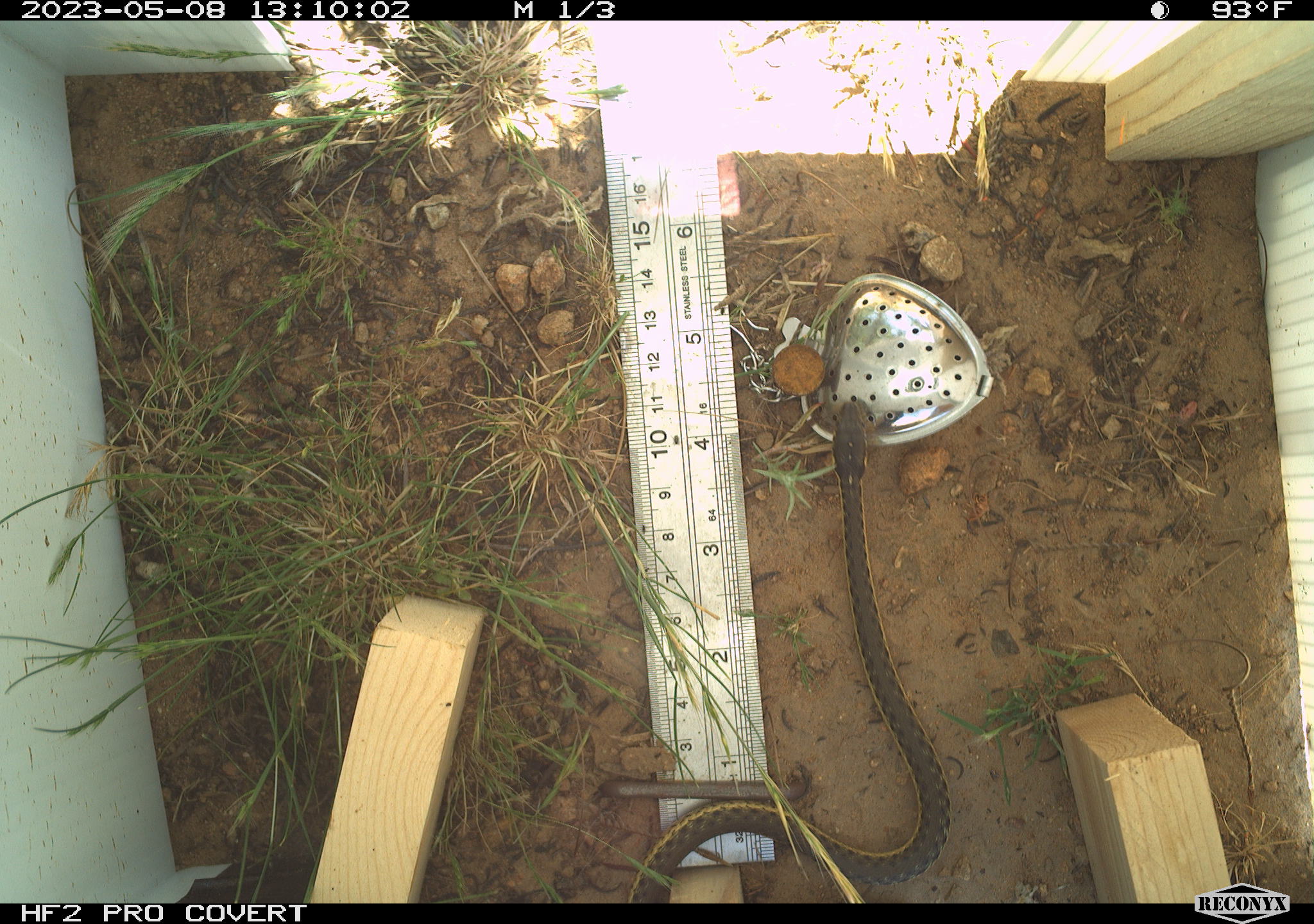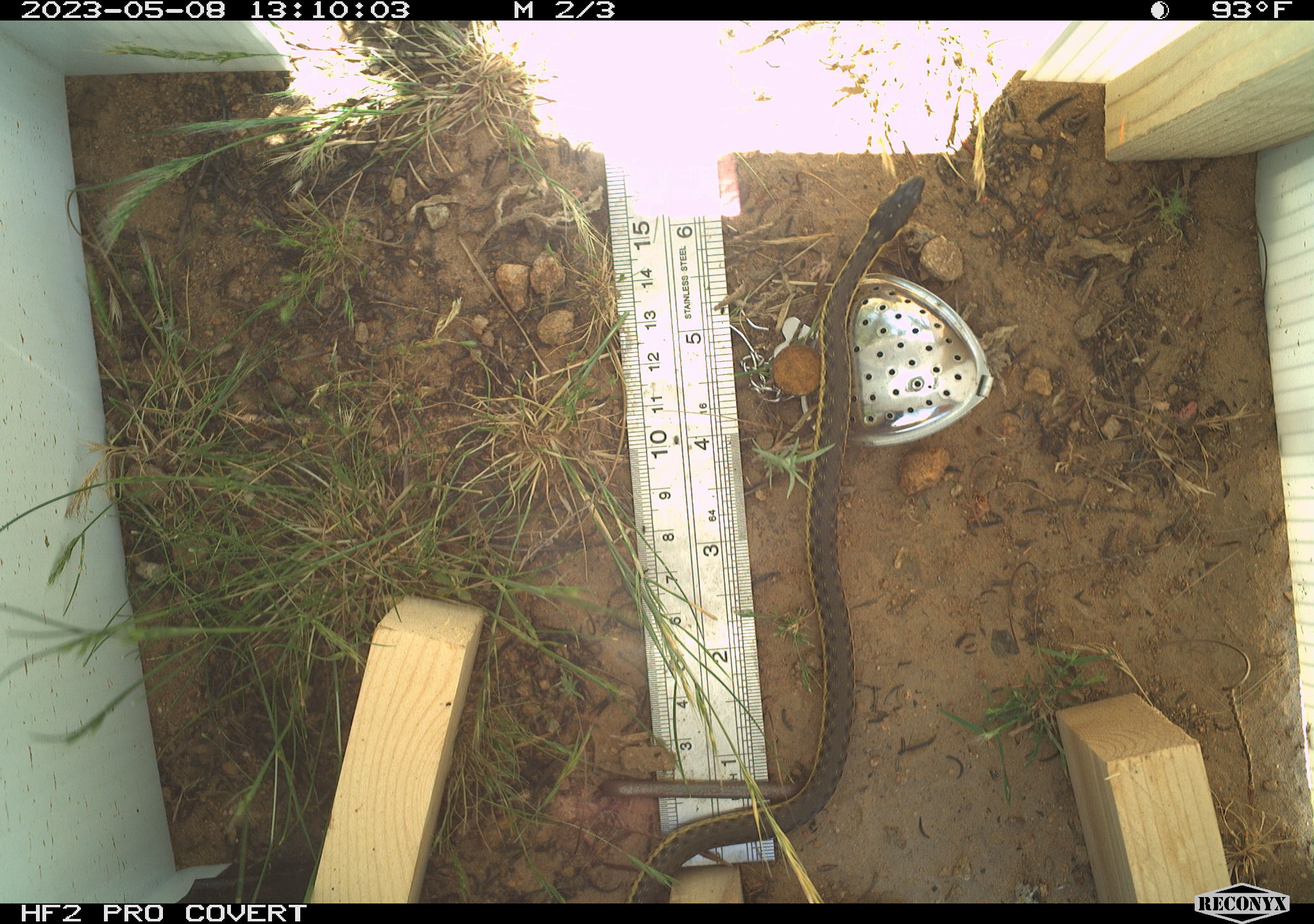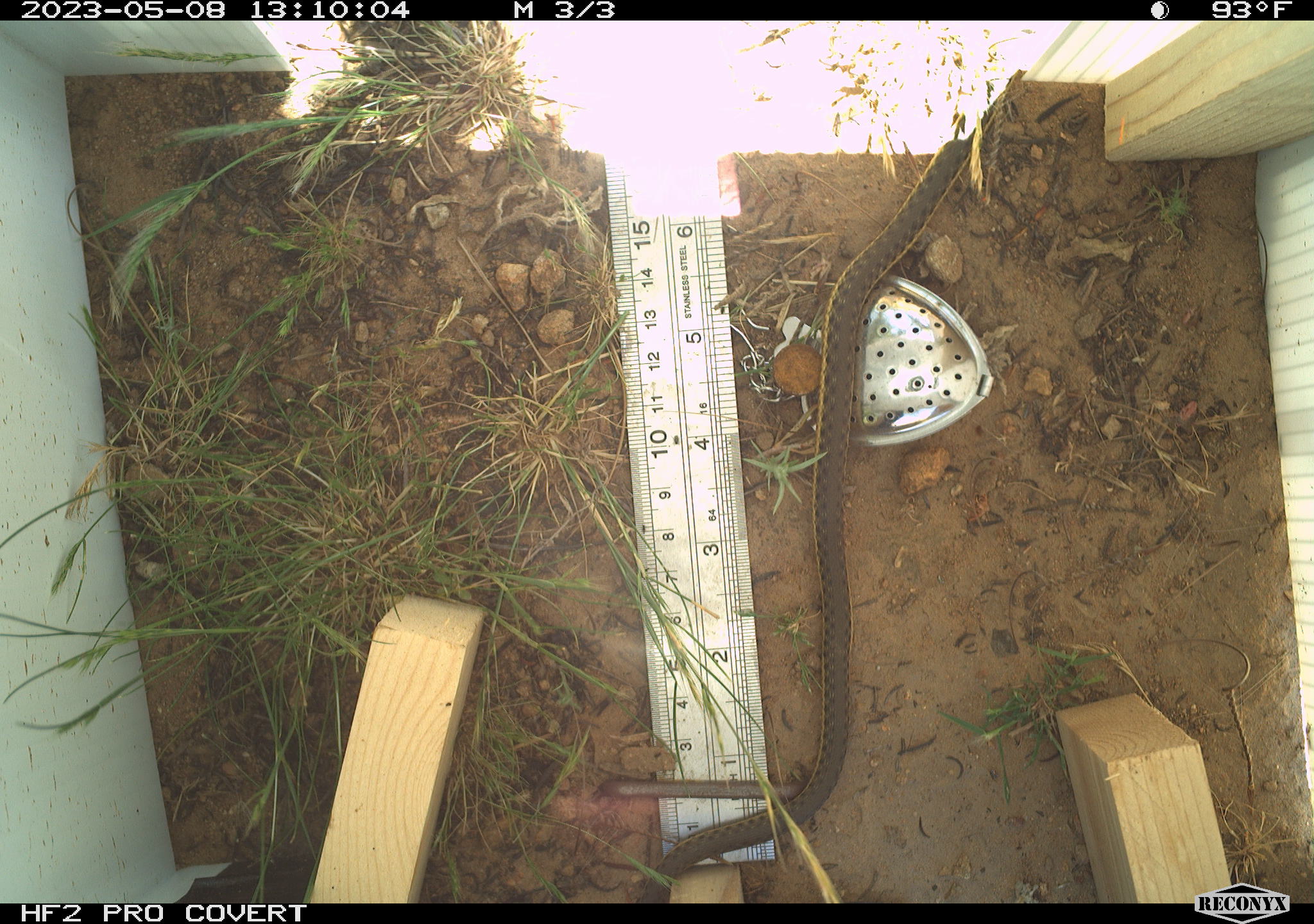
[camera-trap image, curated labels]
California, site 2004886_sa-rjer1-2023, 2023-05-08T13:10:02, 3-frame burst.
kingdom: Animalia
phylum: Chordata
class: Reptilia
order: Squamata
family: Colubridae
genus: Thamnophis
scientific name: Thamnophis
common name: american gartersnakes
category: thamnophis species